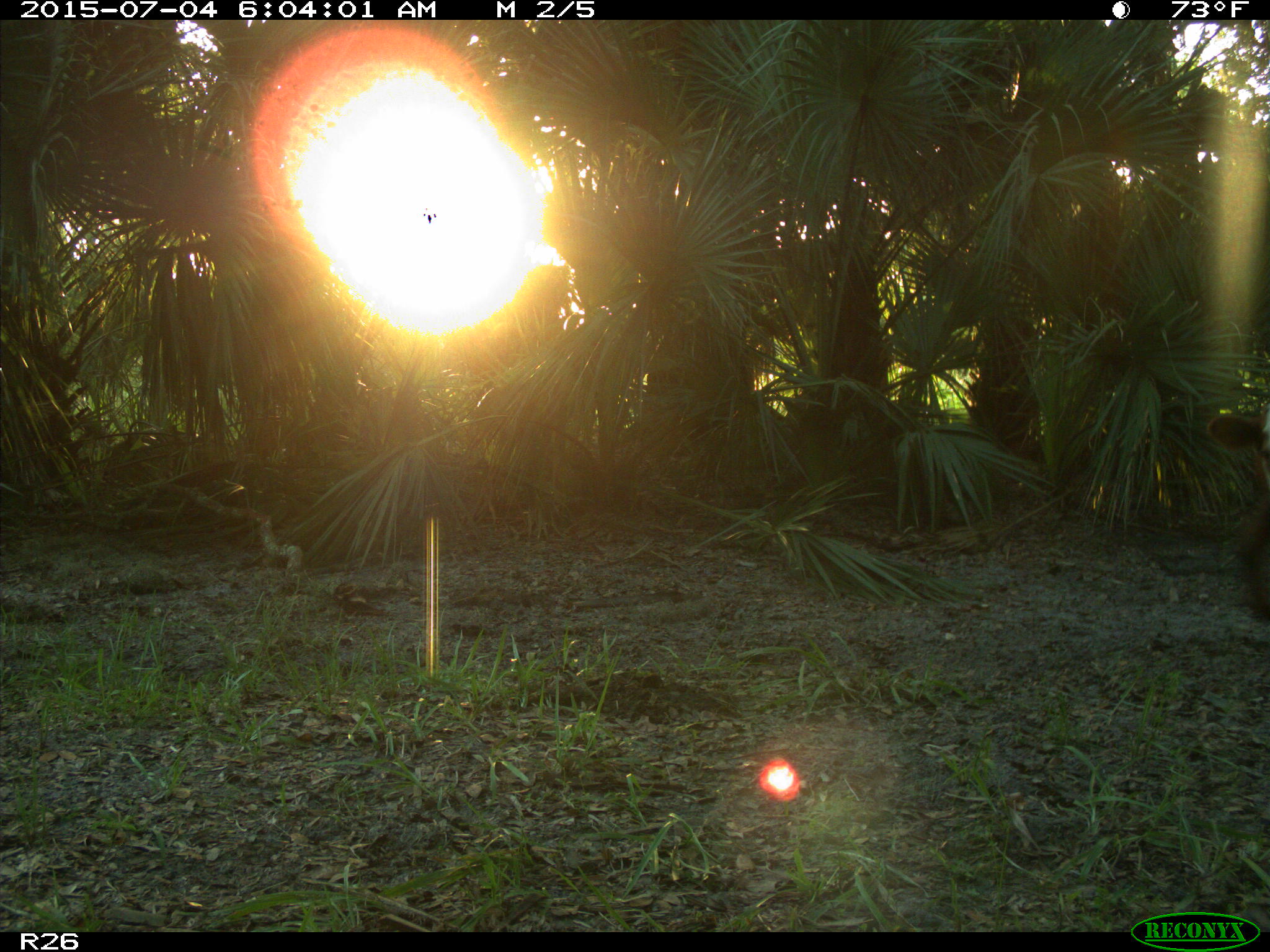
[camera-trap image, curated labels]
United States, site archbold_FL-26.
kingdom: Animalia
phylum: Chordata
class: Mammalia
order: Artiodactyla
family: Bovidae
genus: Bos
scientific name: Bos taurus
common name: domestic cow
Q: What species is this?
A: Bos taurus (domestic cow).